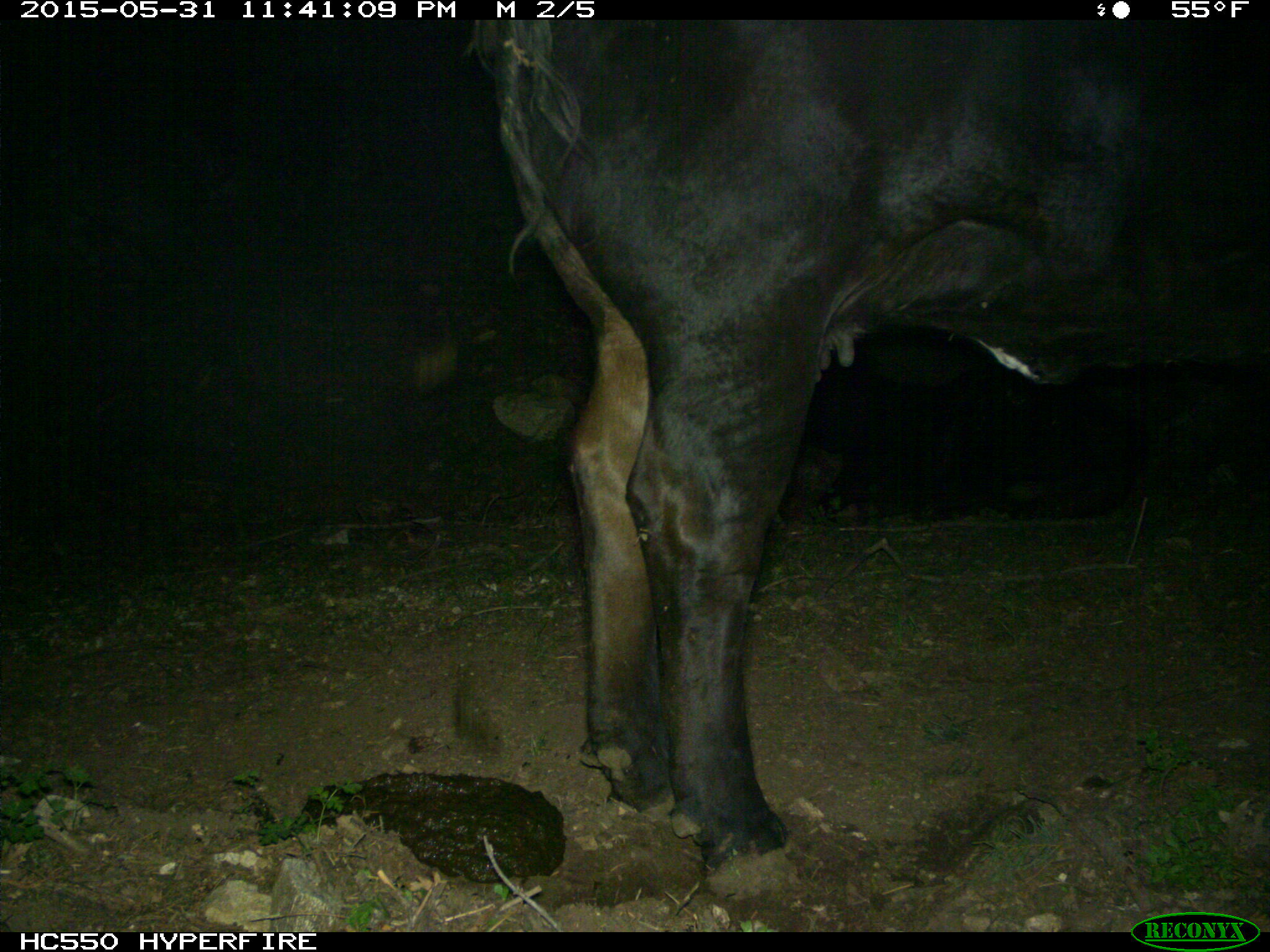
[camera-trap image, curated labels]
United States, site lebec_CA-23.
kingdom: Animalia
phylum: Chordata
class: Mammalia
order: Artiodactyla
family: Bovidae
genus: Bos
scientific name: Bos taurus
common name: domestic cow